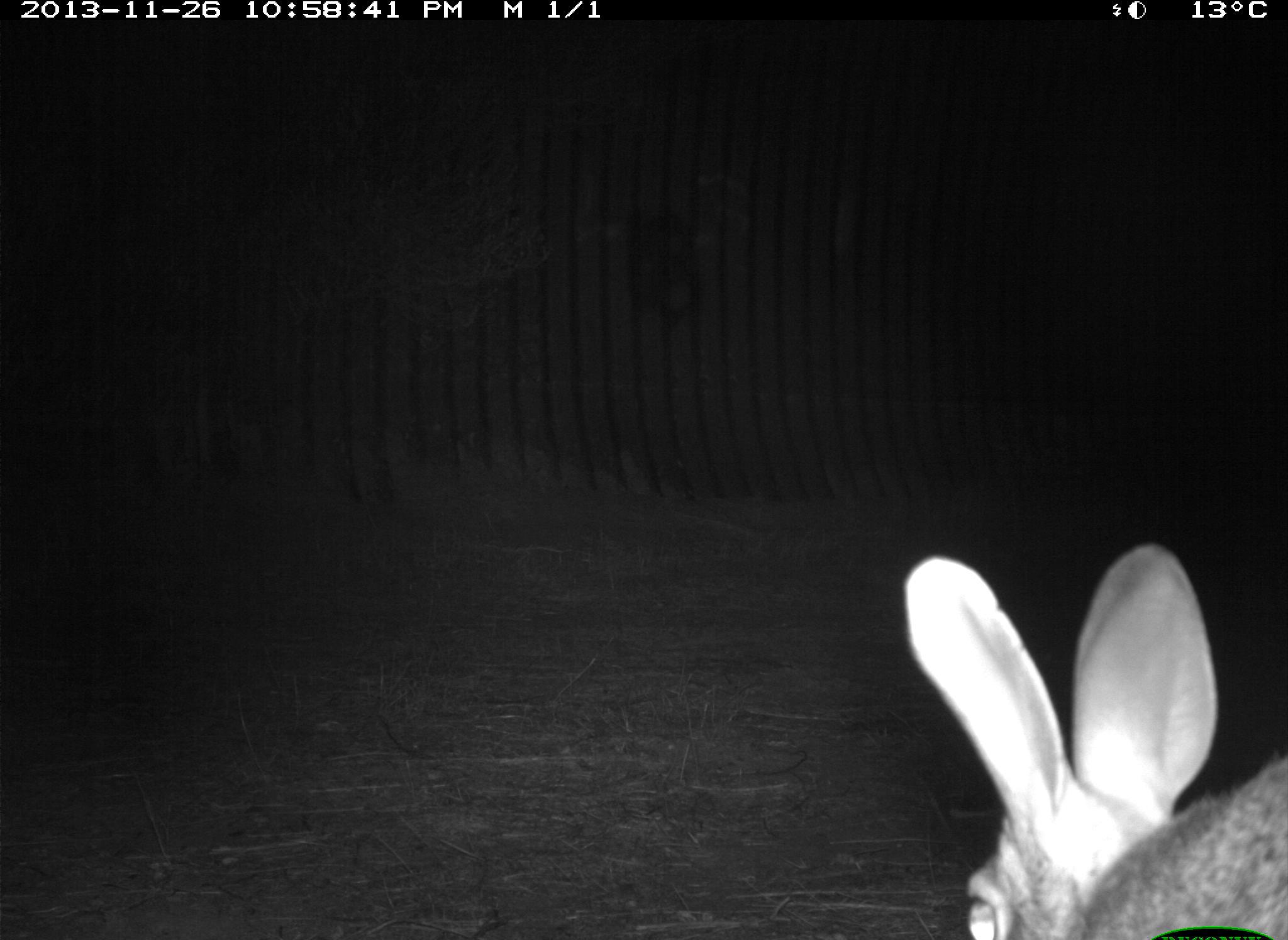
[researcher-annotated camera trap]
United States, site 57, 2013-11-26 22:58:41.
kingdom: Animalia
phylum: Chordata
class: Mammalia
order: Lagomorpha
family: Leporidae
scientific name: Leporidae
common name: rabbits and hares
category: rabbit